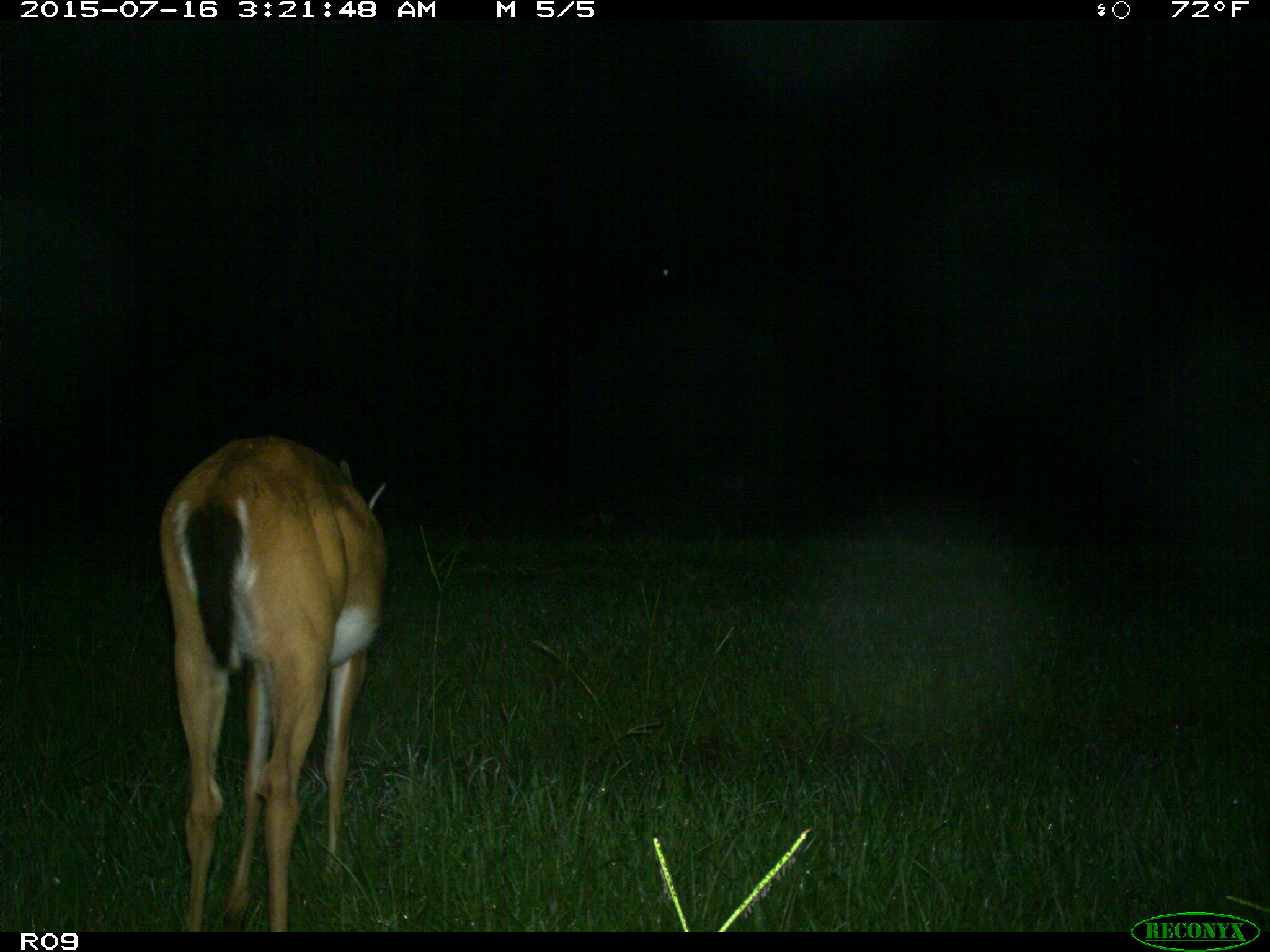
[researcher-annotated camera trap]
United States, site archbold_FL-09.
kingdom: Animalia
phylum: Chordata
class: Mammalia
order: Artiodactyla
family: Cervidae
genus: Odocoileus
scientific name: Odocoileus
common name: deer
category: unidentified deer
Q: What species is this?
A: Unidentified deer (deer) (Odocoileus).